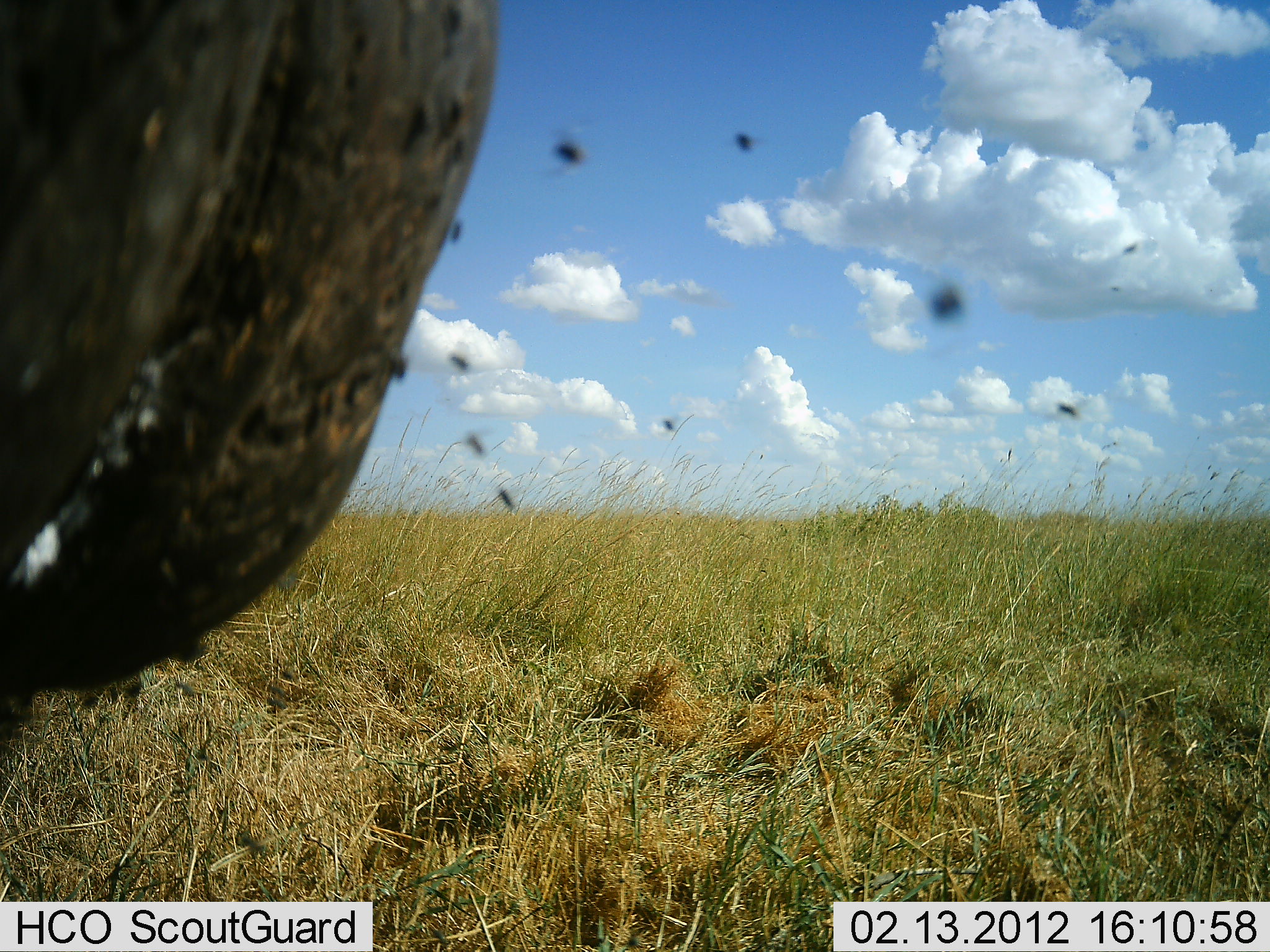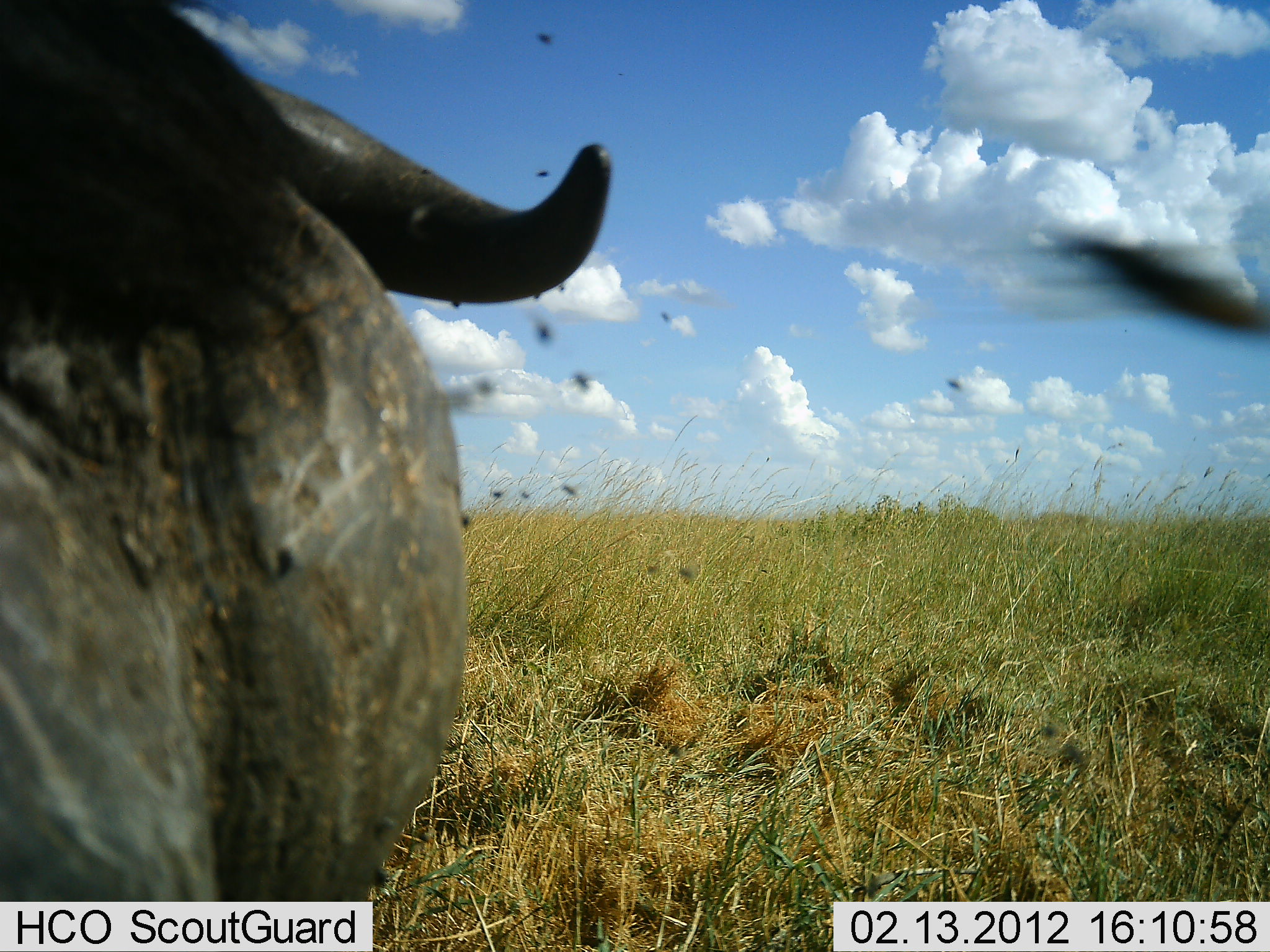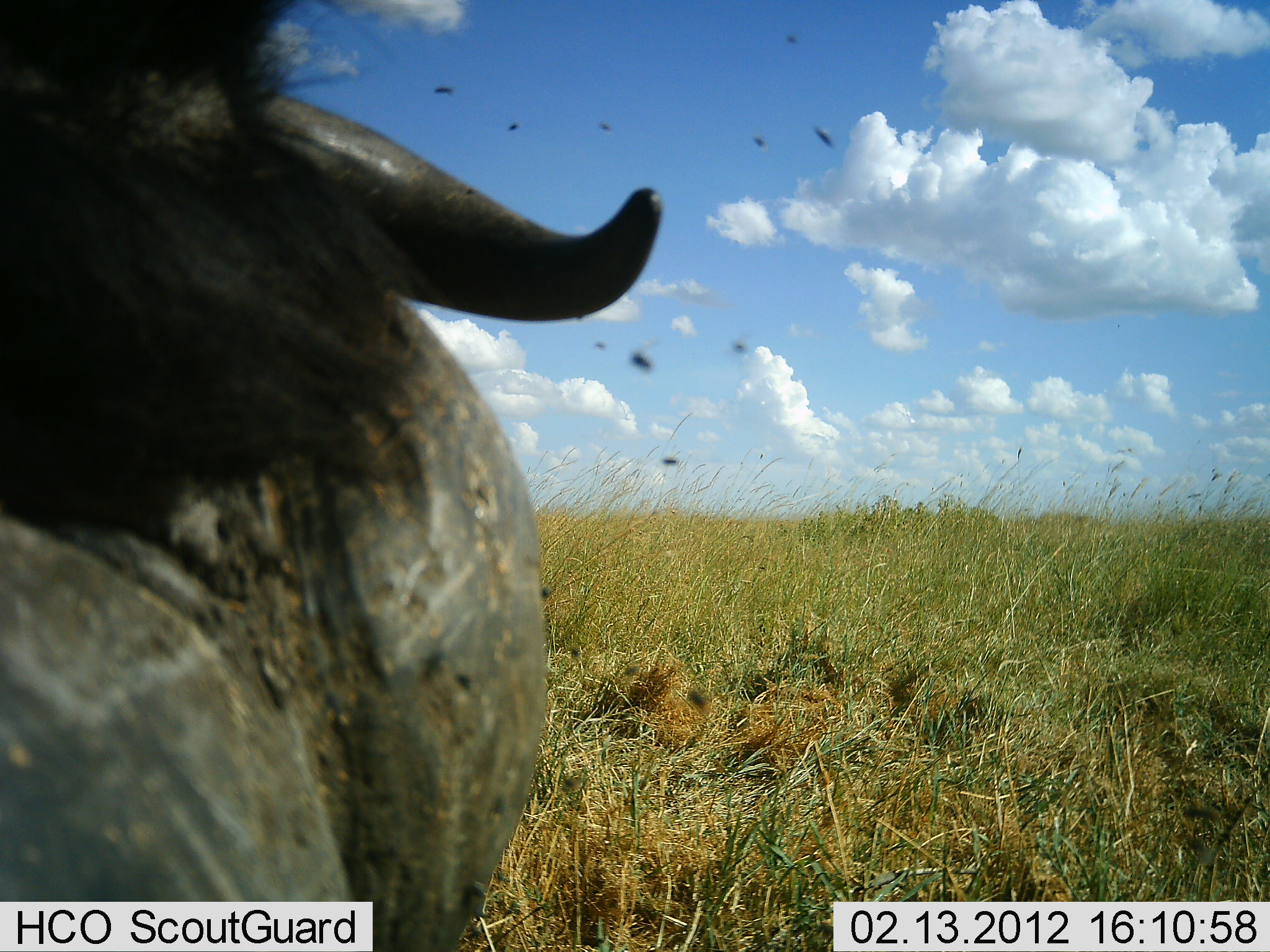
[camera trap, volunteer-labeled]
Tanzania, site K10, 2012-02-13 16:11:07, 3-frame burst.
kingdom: Animalia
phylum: Chordata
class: Mammalia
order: Artiodactyla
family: Bovidae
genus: Syncerus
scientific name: Syncerus caffer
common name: cape buffalo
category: buffalo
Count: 1.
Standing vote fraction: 53%.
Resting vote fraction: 21%.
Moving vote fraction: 21%.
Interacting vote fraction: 11%.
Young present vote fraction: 0%.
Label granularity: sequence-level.